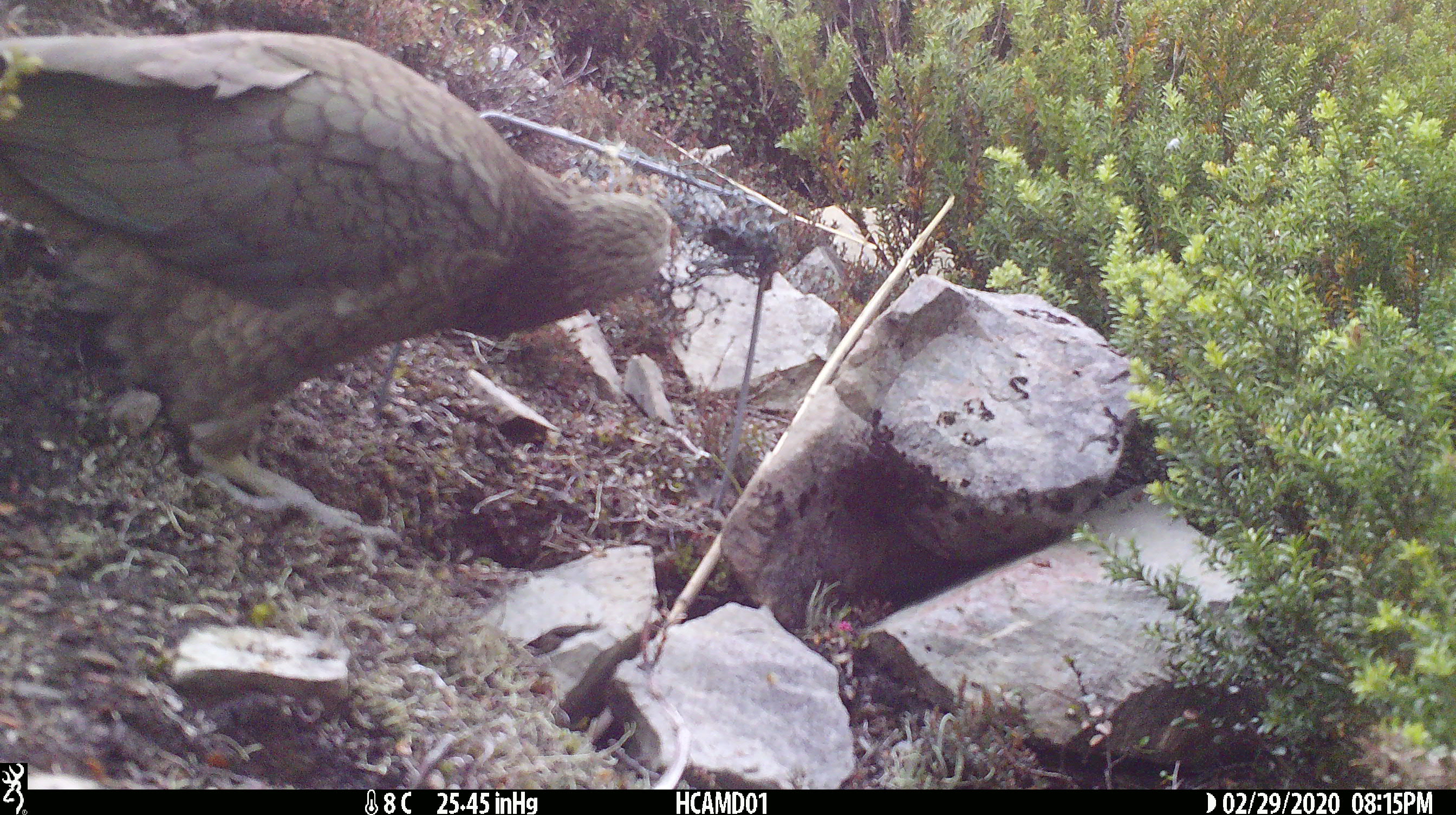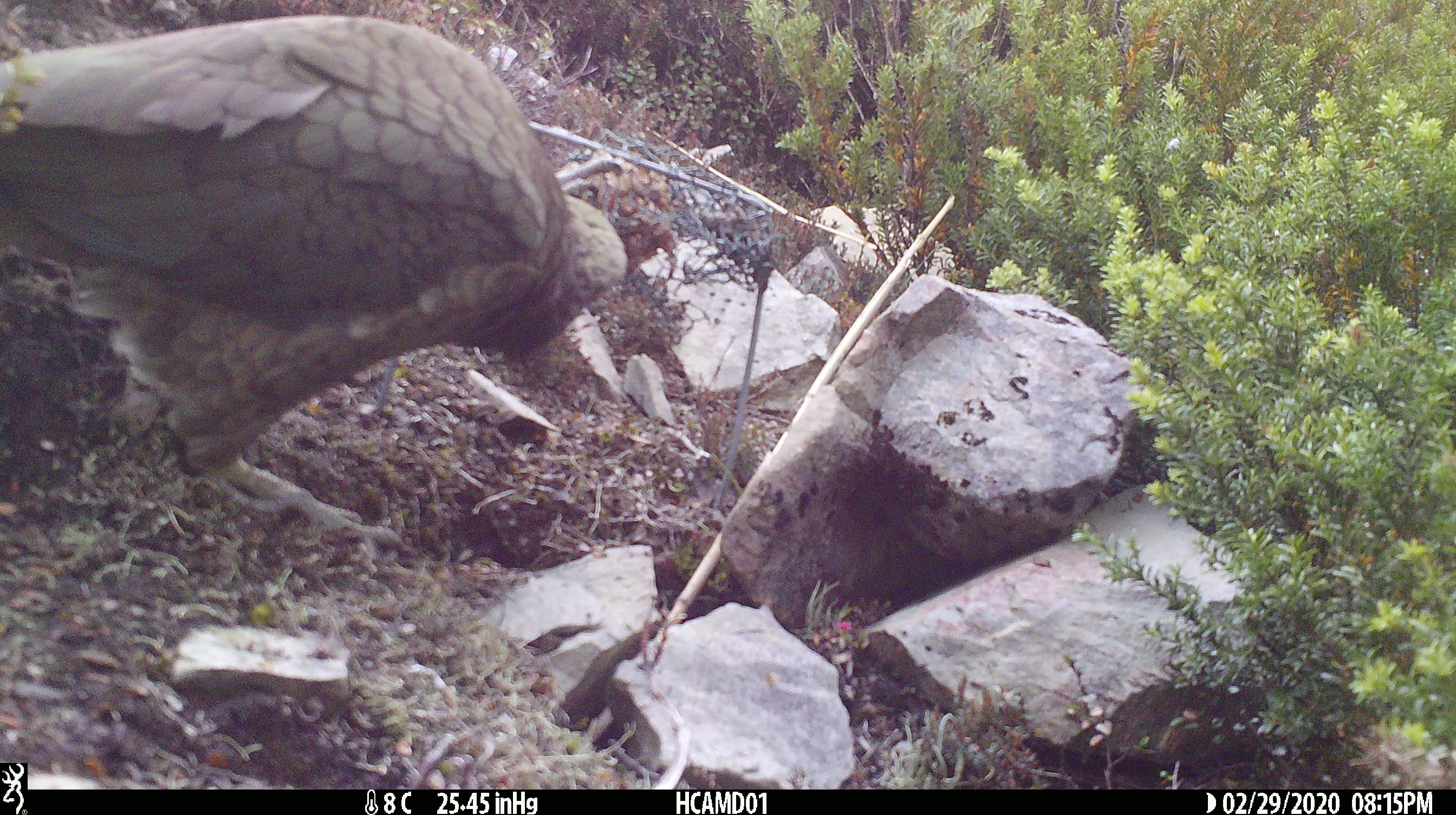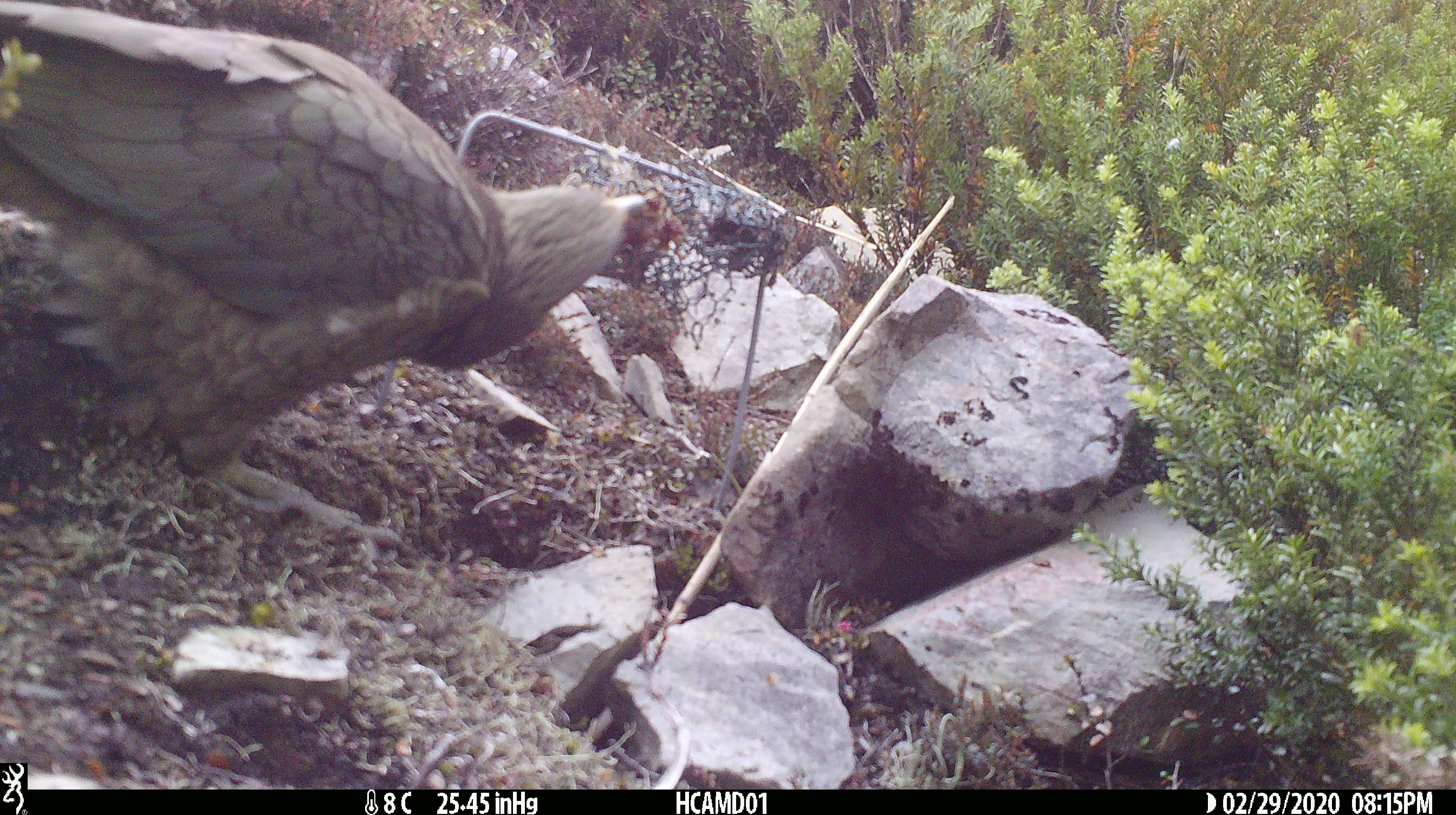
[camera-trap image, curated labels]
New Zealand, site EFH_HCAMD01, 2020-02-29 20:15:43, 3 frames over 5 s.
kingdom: Animalia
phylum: Chordata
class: Aves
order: Psittaciformes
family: Strigopidae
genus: Nestor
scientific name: Nestor notabilis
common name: kea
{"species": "kea (Nestor notabilis)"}